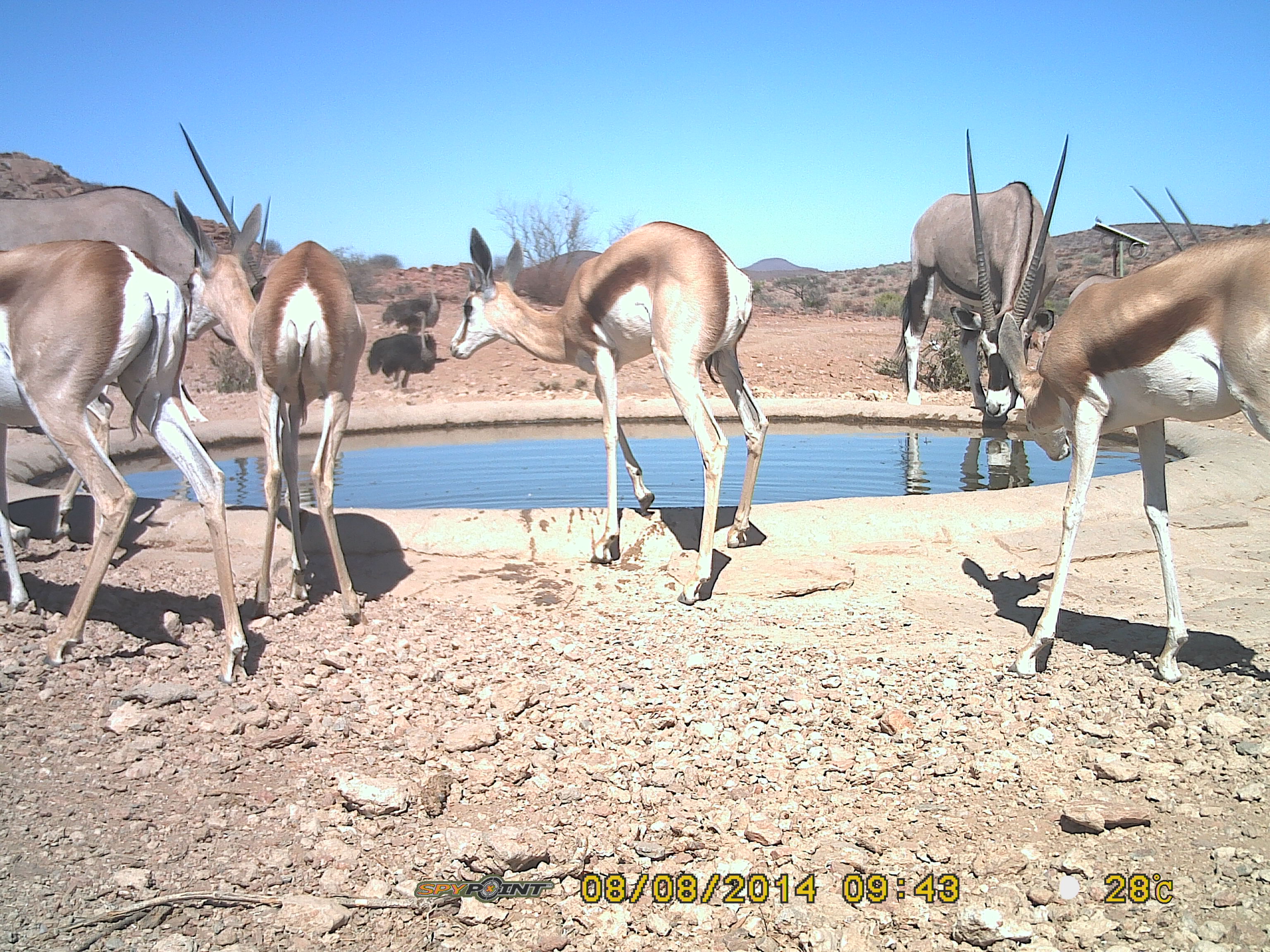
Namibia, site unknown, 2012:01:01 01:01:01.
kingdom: Animalia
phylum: Chordata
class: Mammalia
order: Artiodactyla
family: Bovidae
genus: Antidorcas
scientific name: Antidorcas marsupialis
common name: springbok